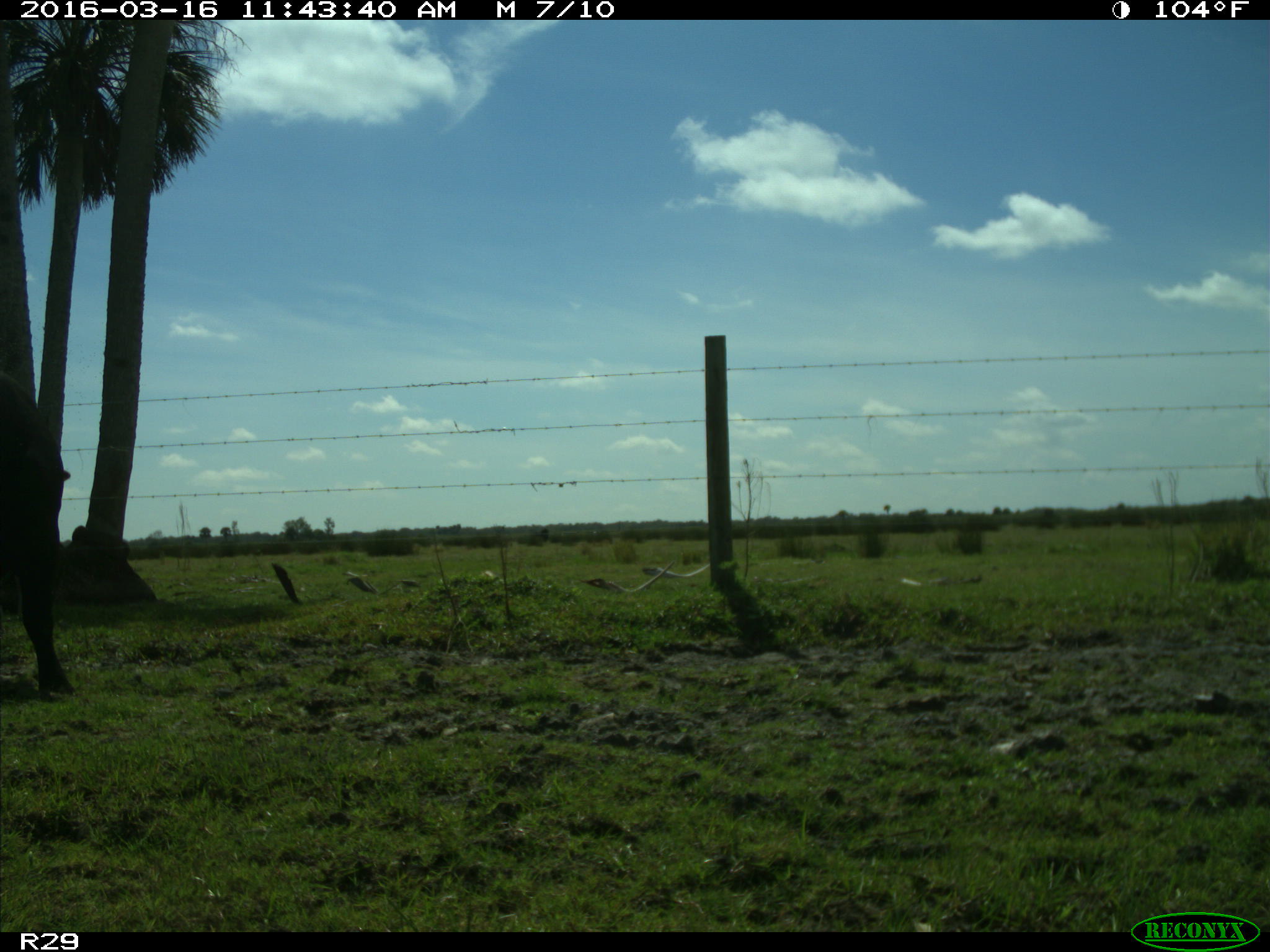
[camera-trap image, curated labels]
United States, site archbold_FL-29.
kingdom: Animalia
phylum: Chordata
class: Mammalia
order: Artiodactyla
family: Bovidae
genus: Bos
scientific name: Bos taurus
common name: domestic cow